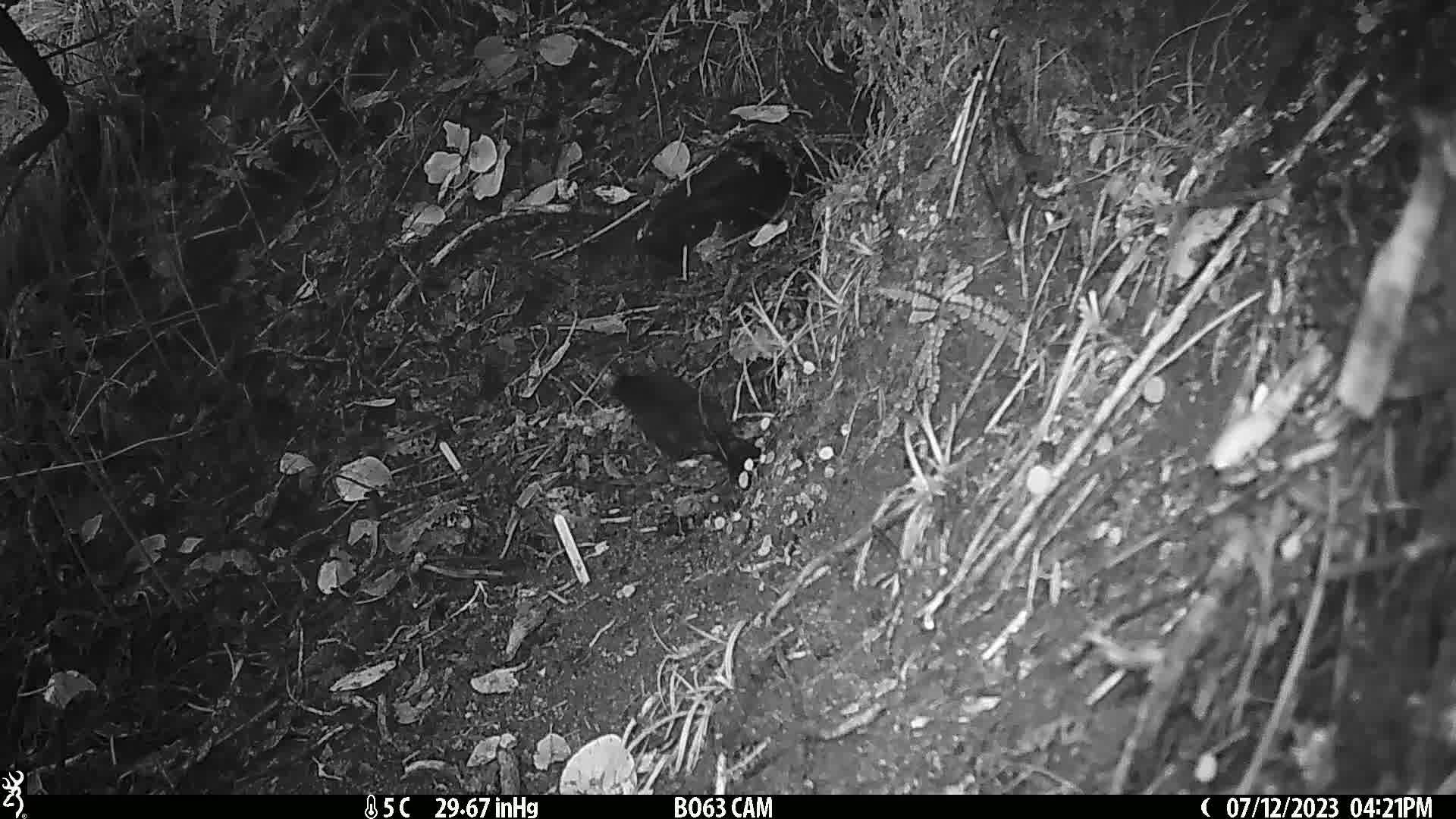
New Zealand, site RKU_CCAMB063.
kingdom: Animalia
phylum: Chordata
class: Aves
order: Passeriformes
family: Turdidae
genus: Turdus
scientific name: Turdus merula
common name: eurasian blackbird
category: blackbird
Blackbird (eurasian blackbird) (Turdus merula).